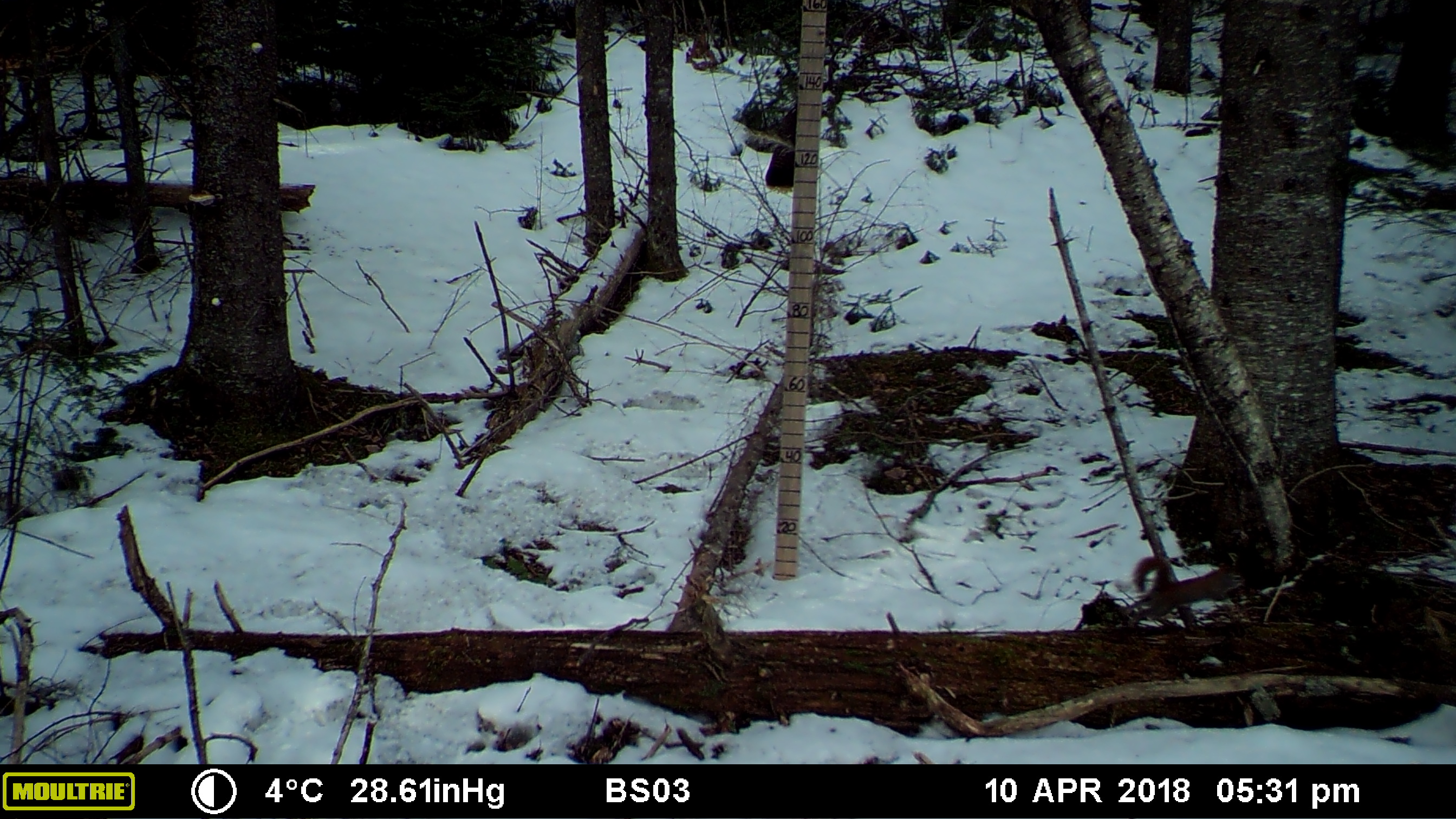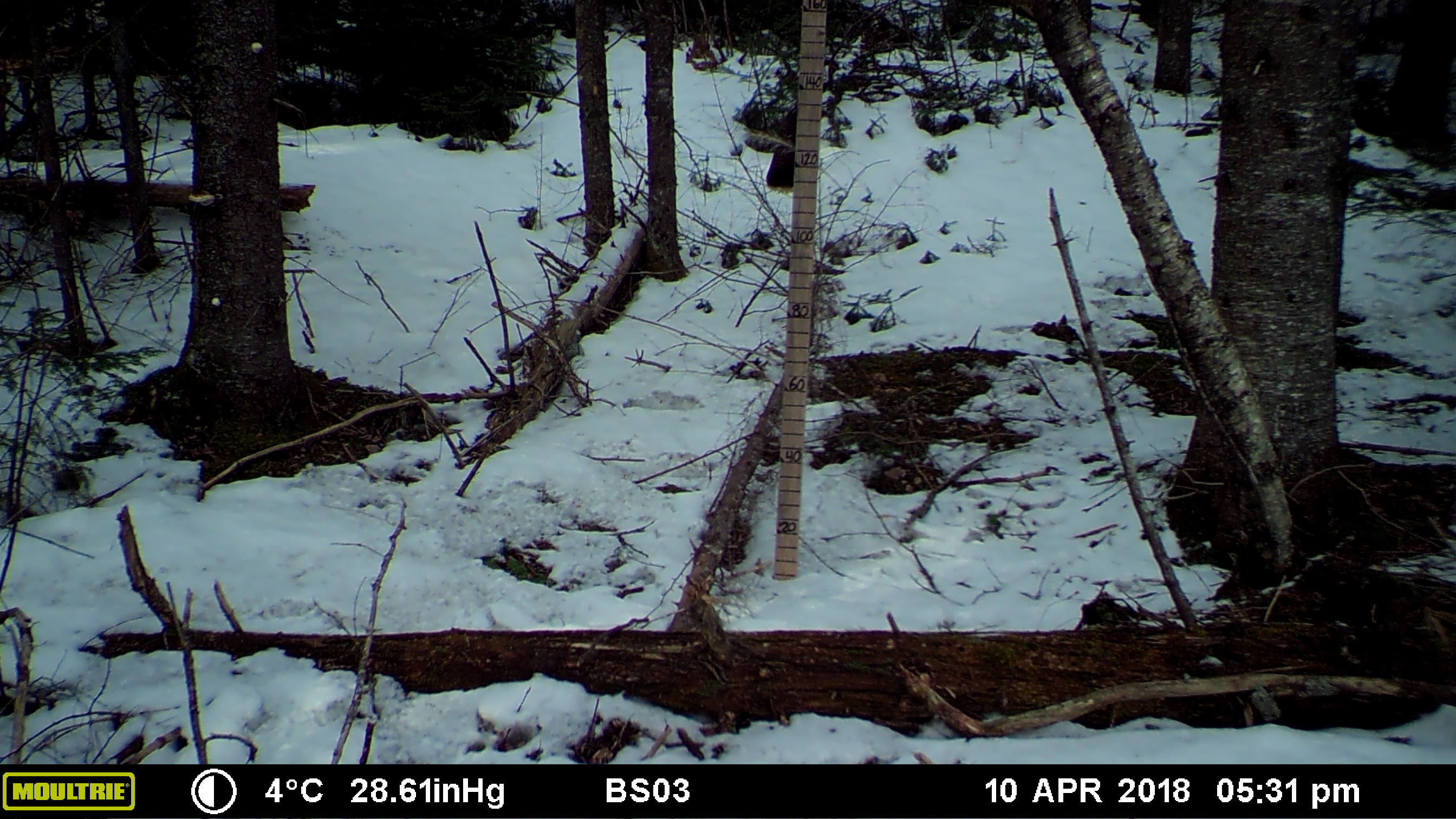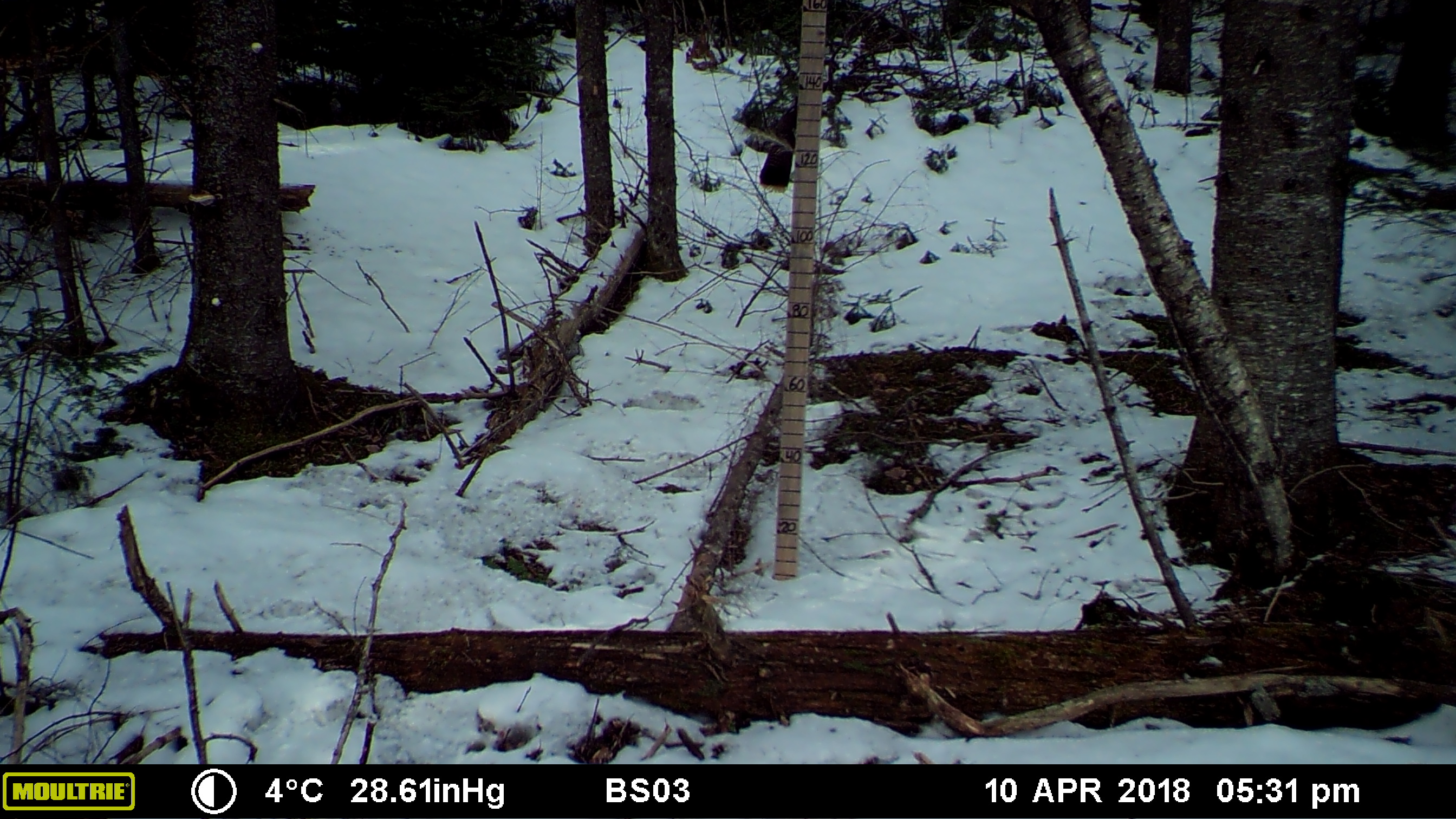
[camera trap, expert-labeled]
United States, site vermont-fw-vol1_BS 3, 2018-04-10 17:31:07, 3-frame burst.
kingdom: Animalia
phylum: Chordata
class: Mammalia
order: Rodentia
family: Sciuridae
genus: Tamiasciurus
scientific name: Tamiasciurus hudsonicus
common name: red squirrel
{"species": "red squirrel (Tamiasciurus hudsonicus)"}